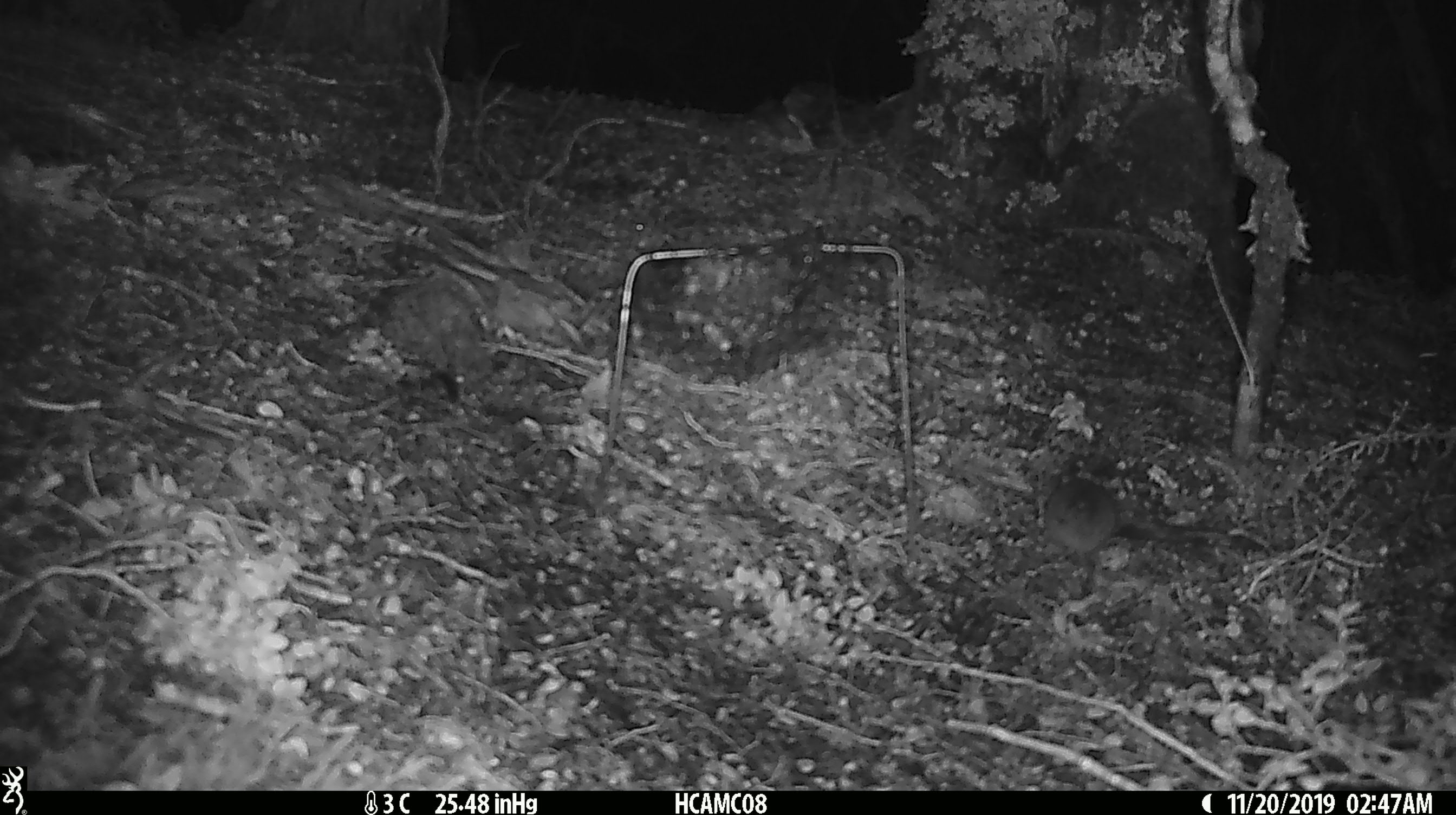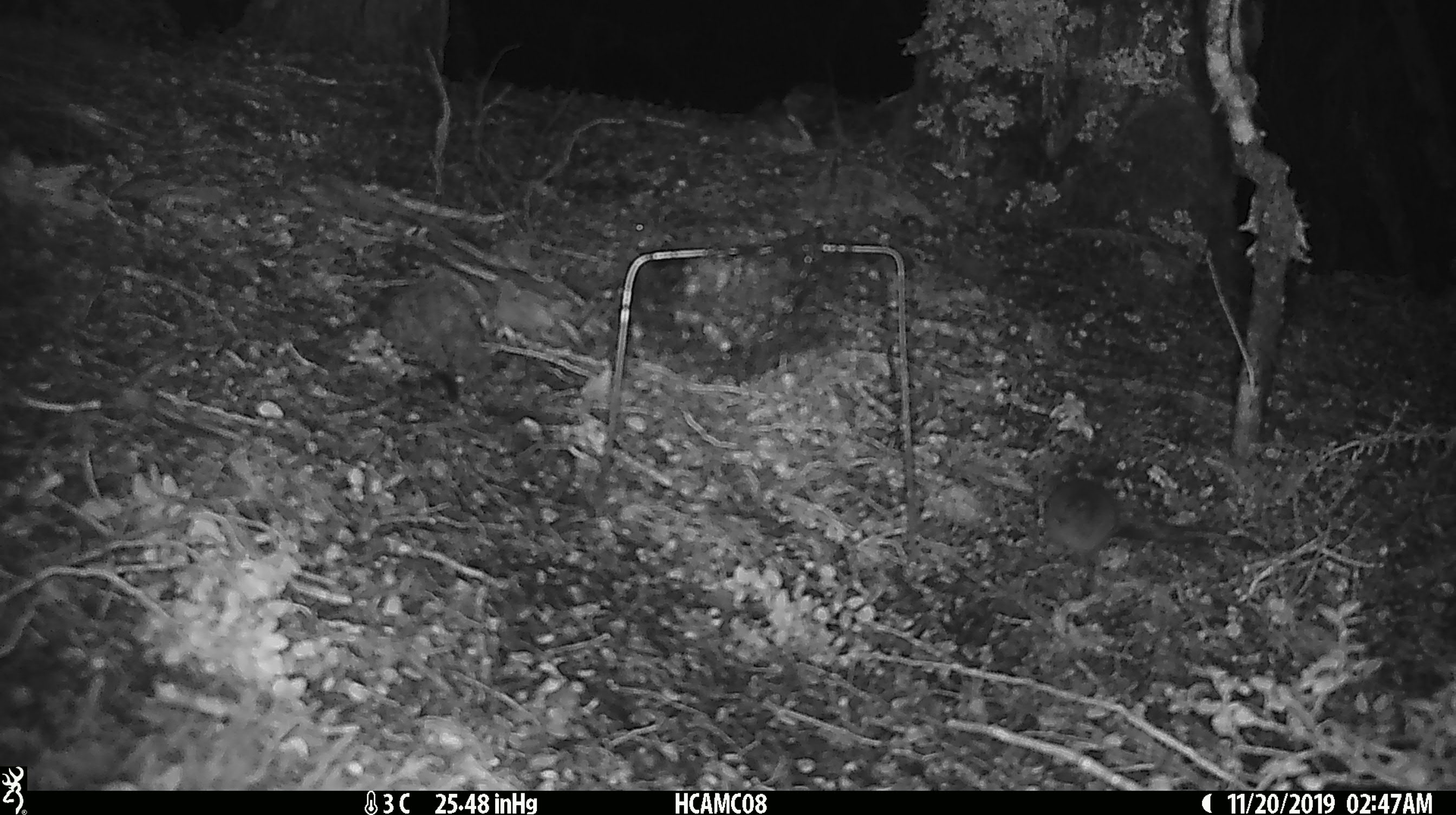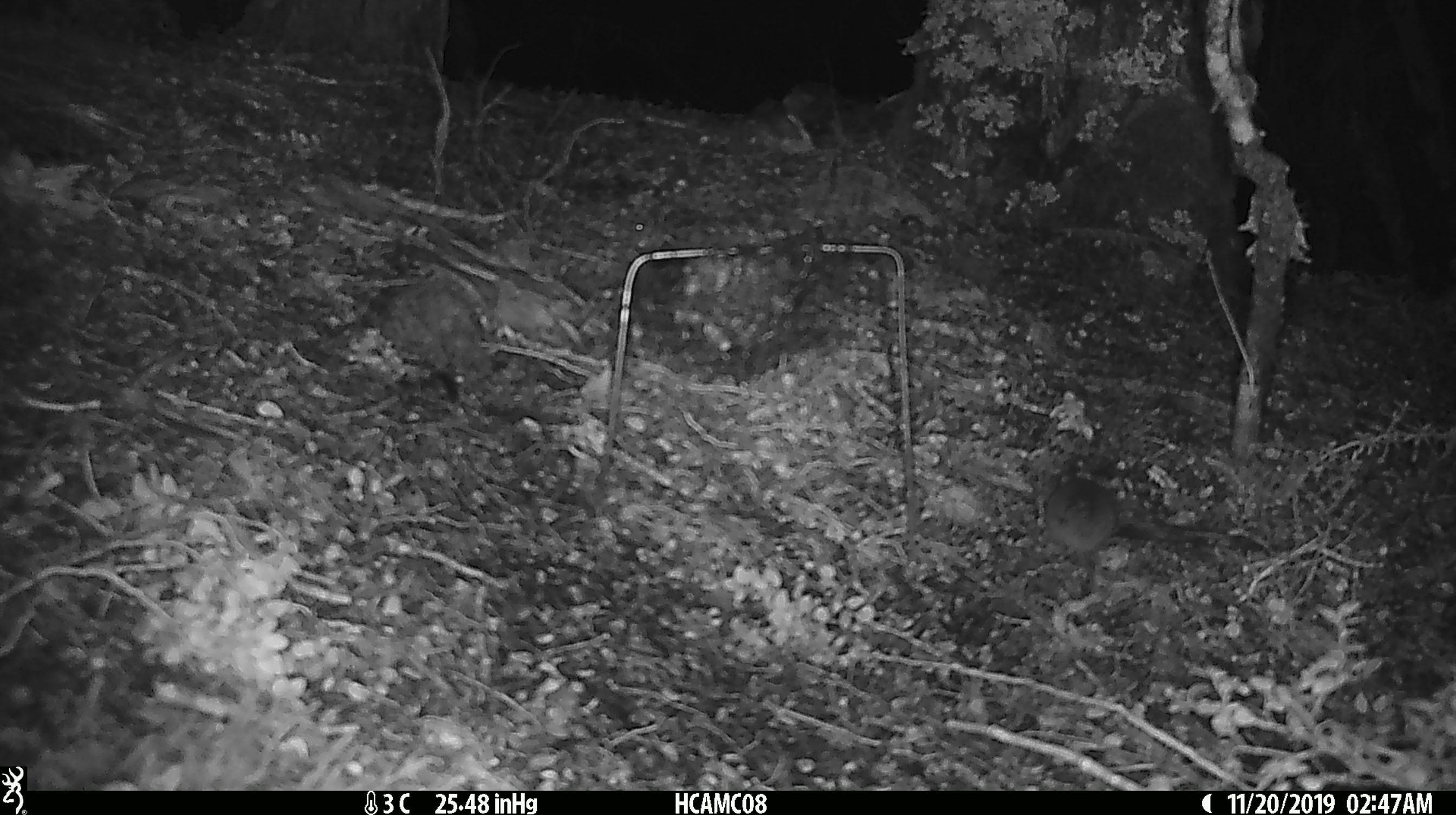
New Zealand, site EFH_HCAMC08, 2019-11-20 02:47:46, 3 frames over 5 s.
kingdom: Animalia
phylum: Chordata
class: Mammalia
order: Rodentia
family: Muridae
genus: Mus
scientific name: Mus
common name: mouse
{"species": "mouse (Mus)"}